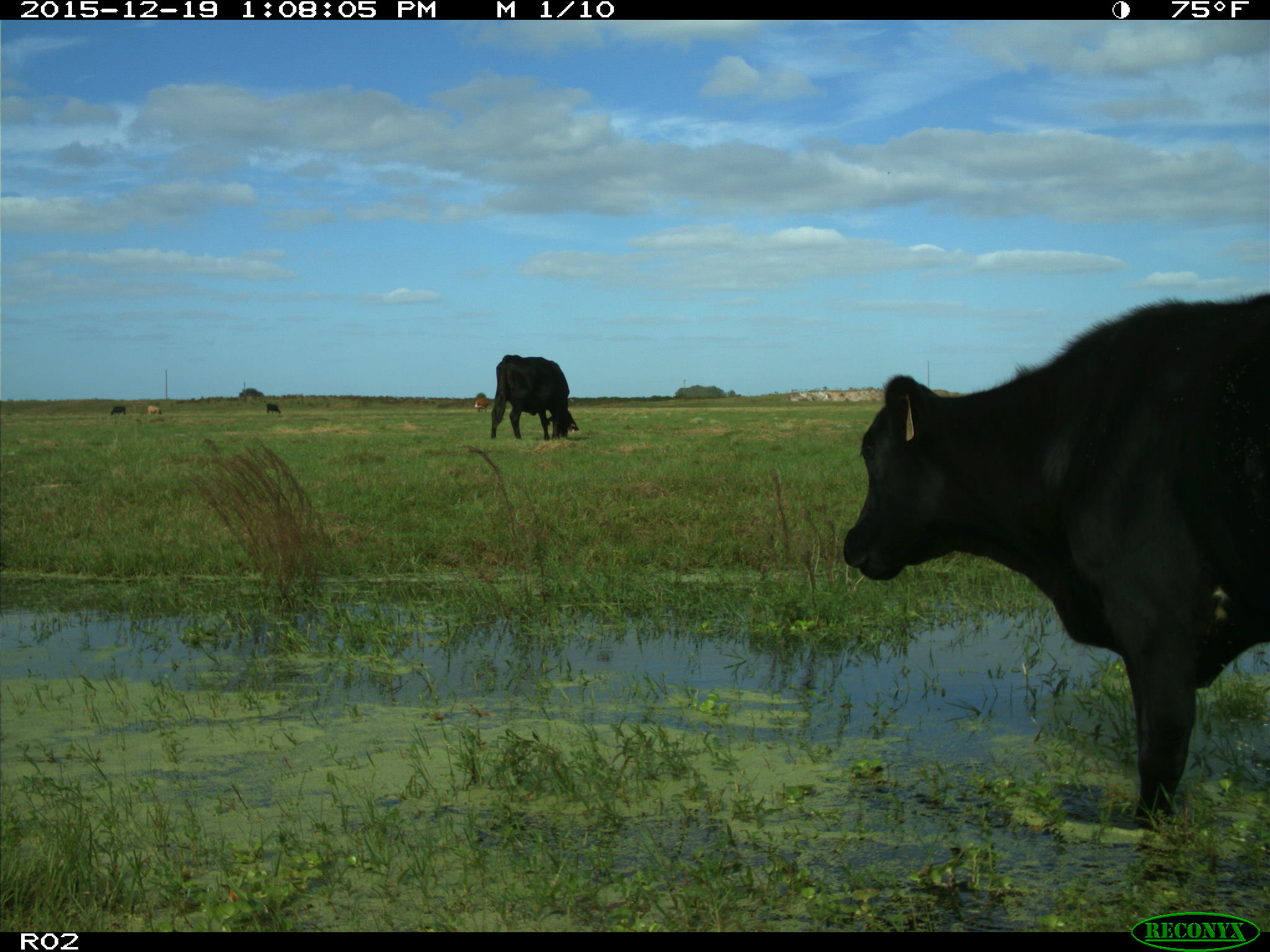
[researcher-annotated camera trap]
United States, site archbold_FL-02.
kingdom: Animalia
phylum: Chordata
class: Mammalia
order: Artiodactyla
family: Bovidae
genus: Bos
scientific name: Bos taurus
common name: domestic cow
Bos taurus (domestic cow).